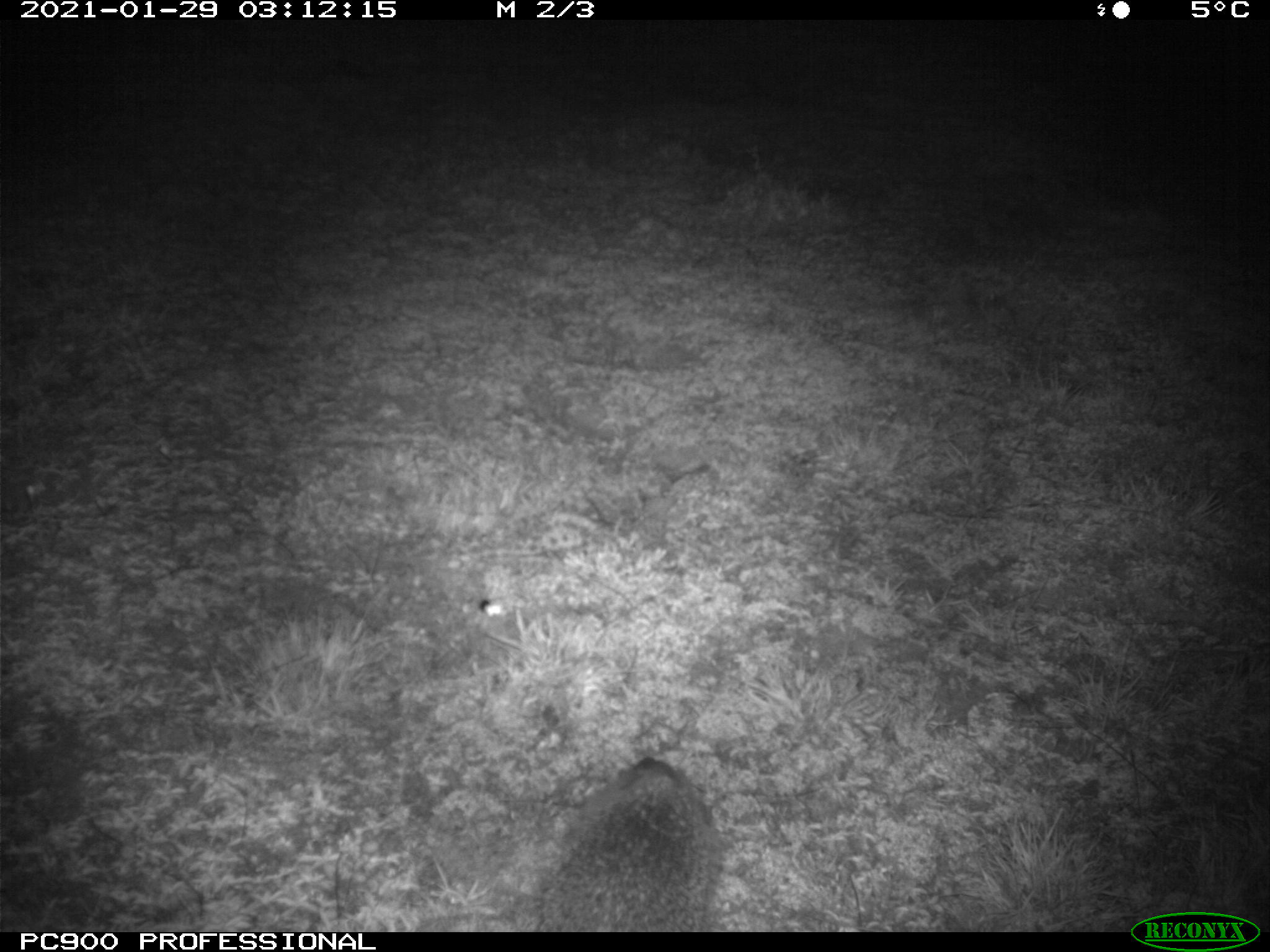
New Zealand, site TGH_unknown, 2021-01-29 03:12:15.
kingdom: Animalia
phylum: Chordata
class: Mammalia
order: Eulipotyphla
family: Erinaceidae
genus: Erinaceus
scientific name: Erinaceus europaeus europaeus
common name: european hedgehog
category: hedgehog